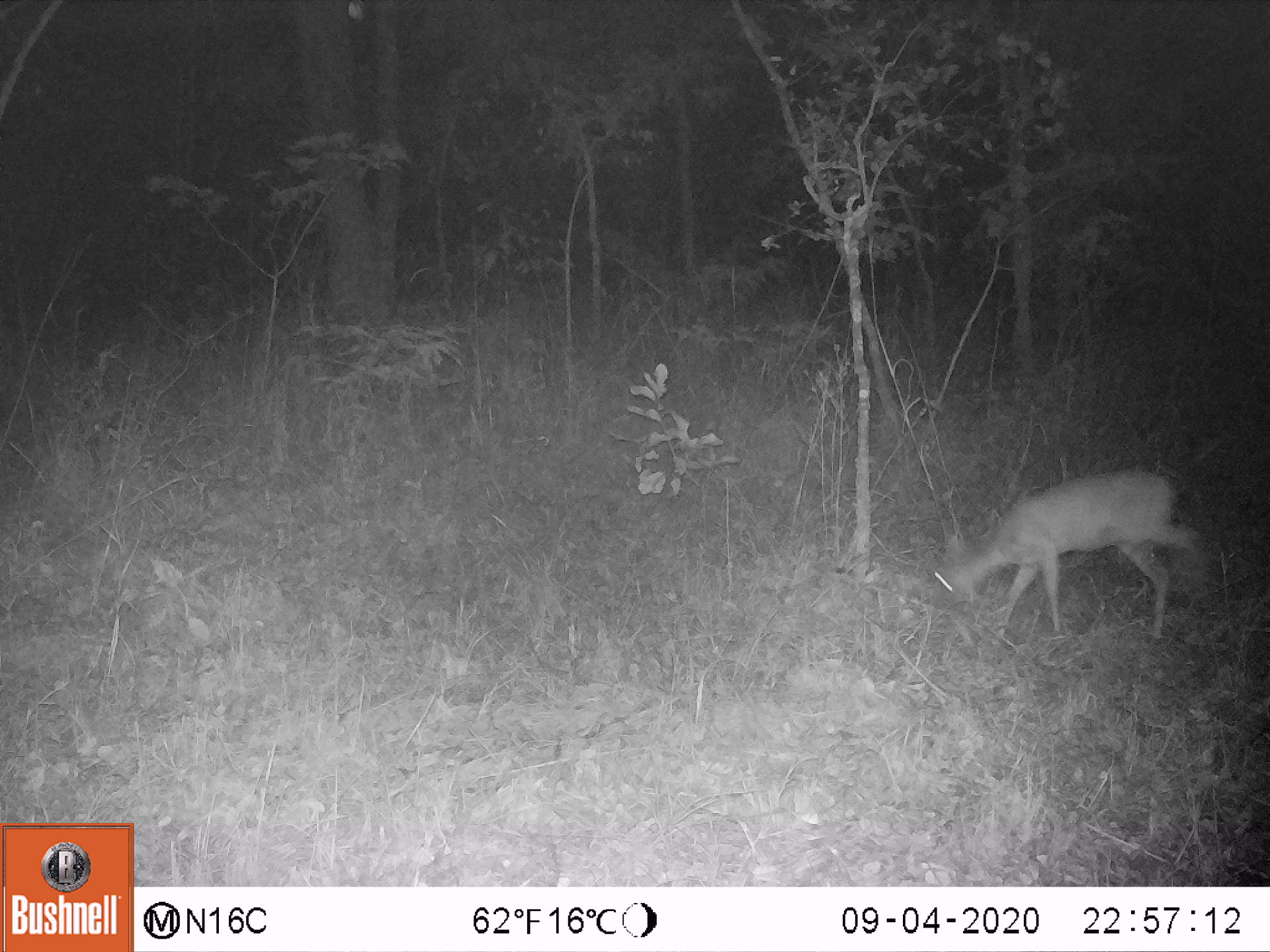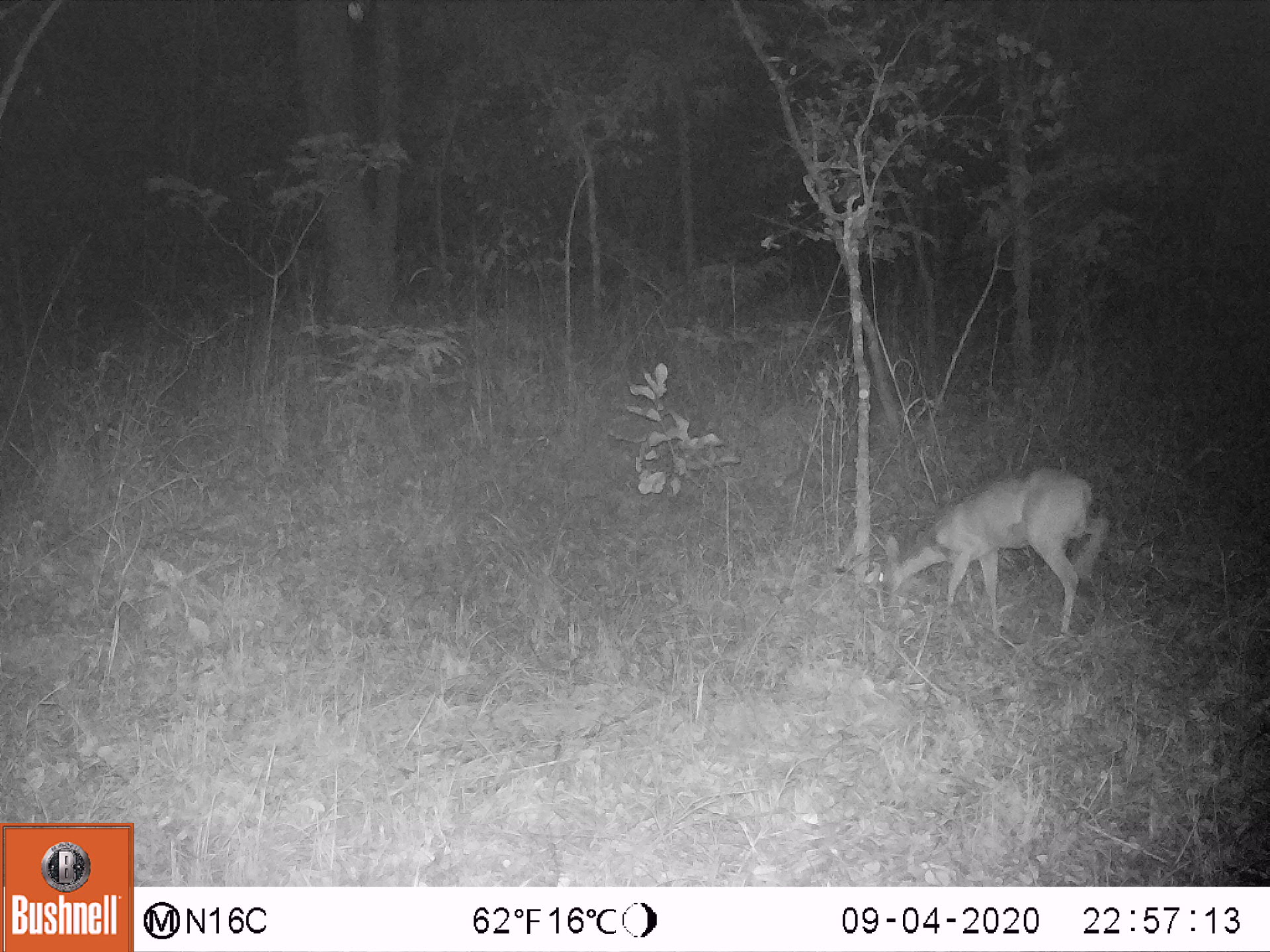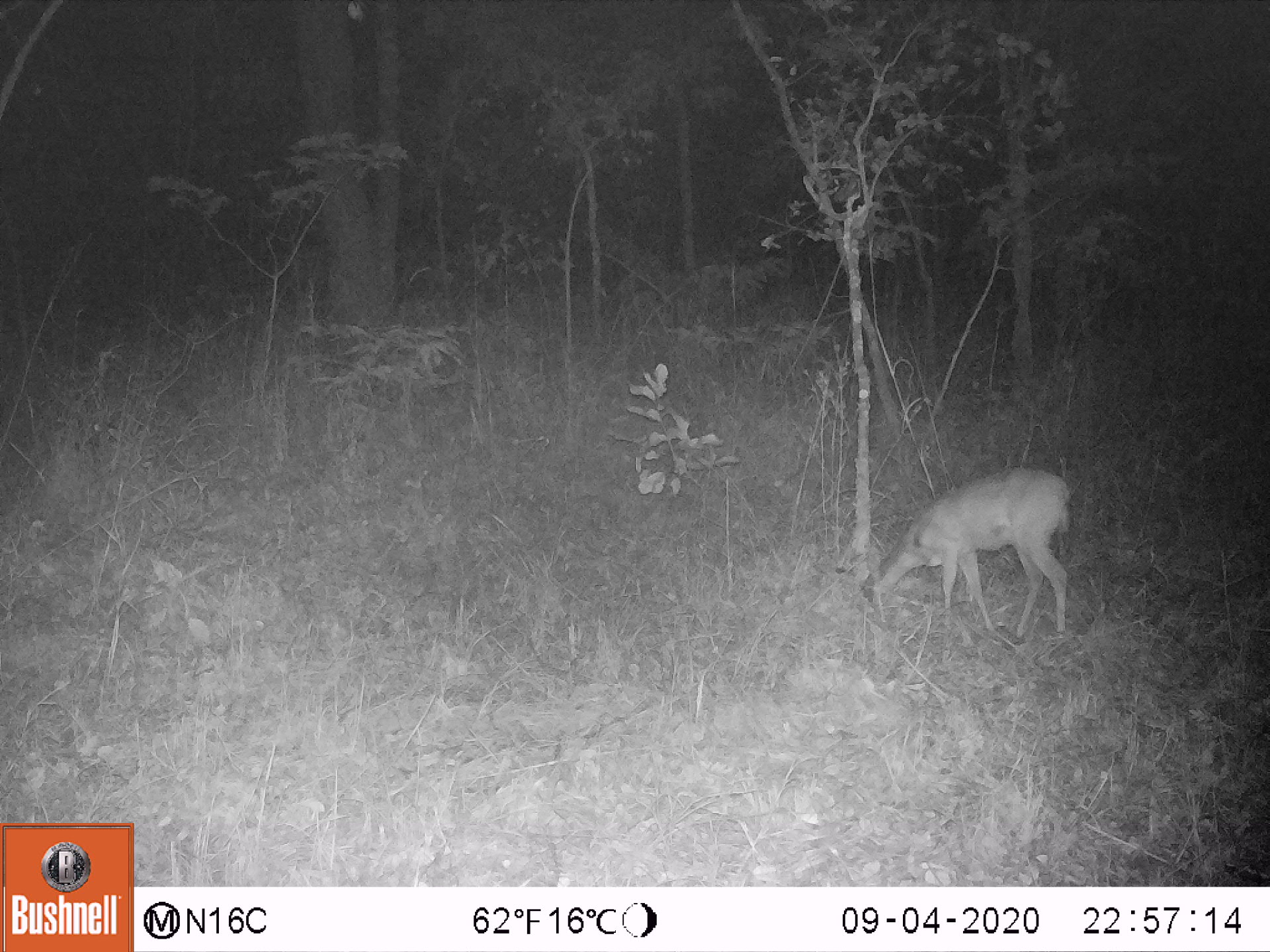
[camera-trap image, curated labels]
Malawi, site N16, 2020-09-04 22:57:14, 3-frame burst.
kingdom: Animalia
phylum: Chordata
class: Mammalia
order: Artiodactyla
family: Bovidae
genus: Sylvicapra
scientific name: Sylvicapra grimmia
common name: common duiker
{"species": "common duiker (Sylvicapra grimmia)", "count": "1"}